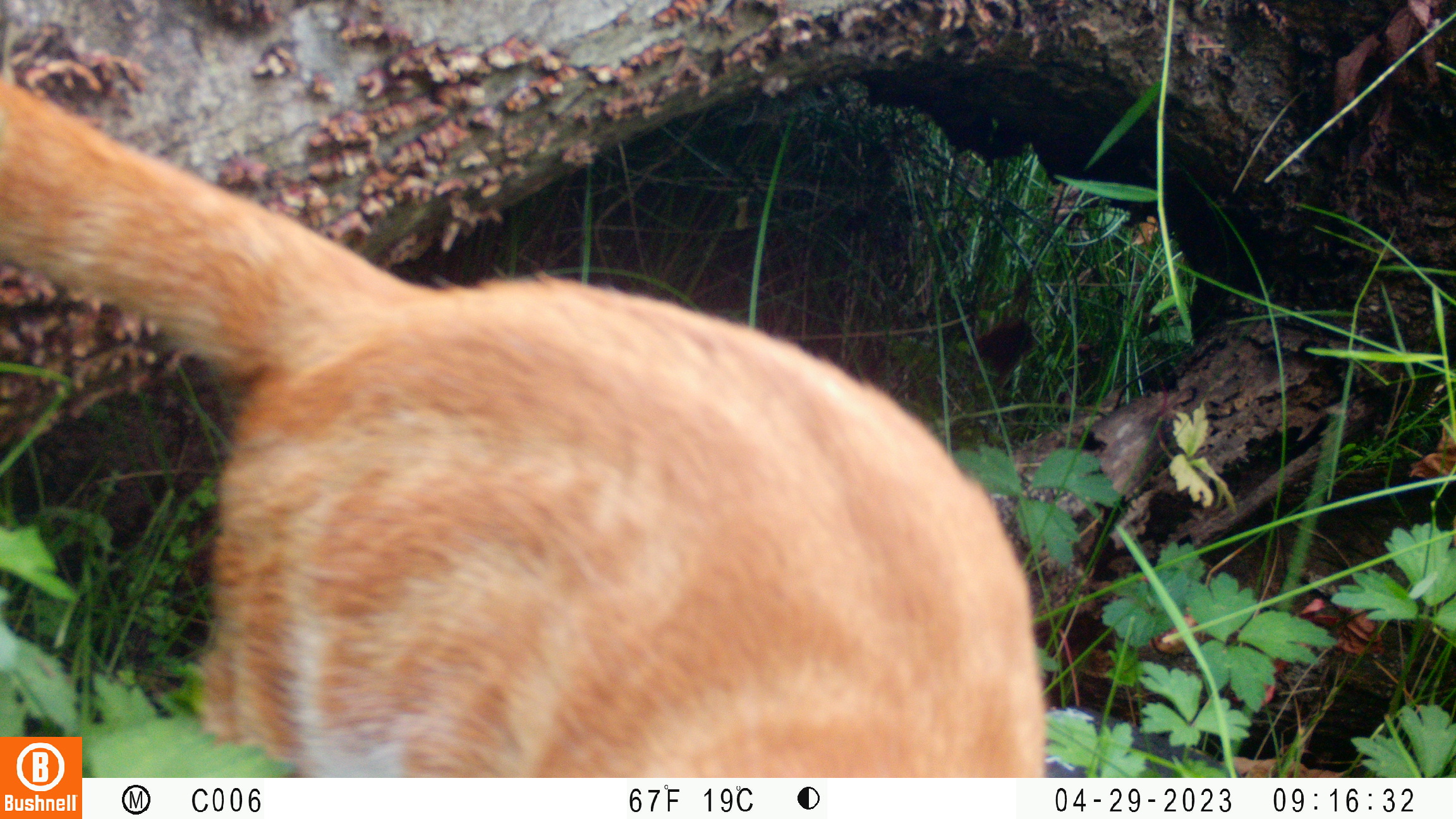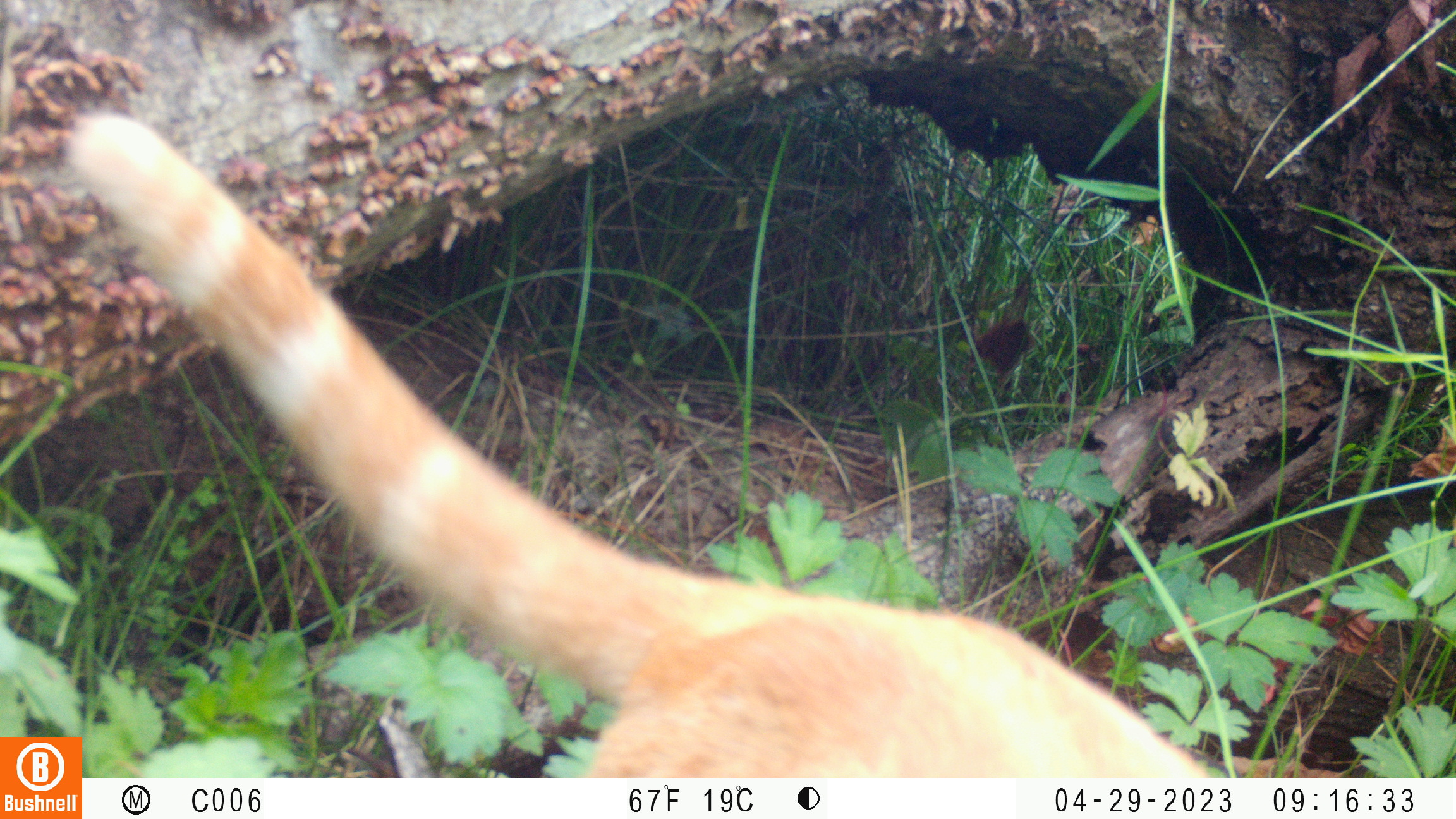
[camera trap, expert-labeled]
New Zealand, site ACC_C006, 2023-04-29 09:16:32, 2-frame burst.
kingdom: Animalia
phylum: Chordata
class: Mammalia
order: Carnivora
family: Felidae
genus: Felis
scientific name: Felis catus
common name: domestic cat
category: cat